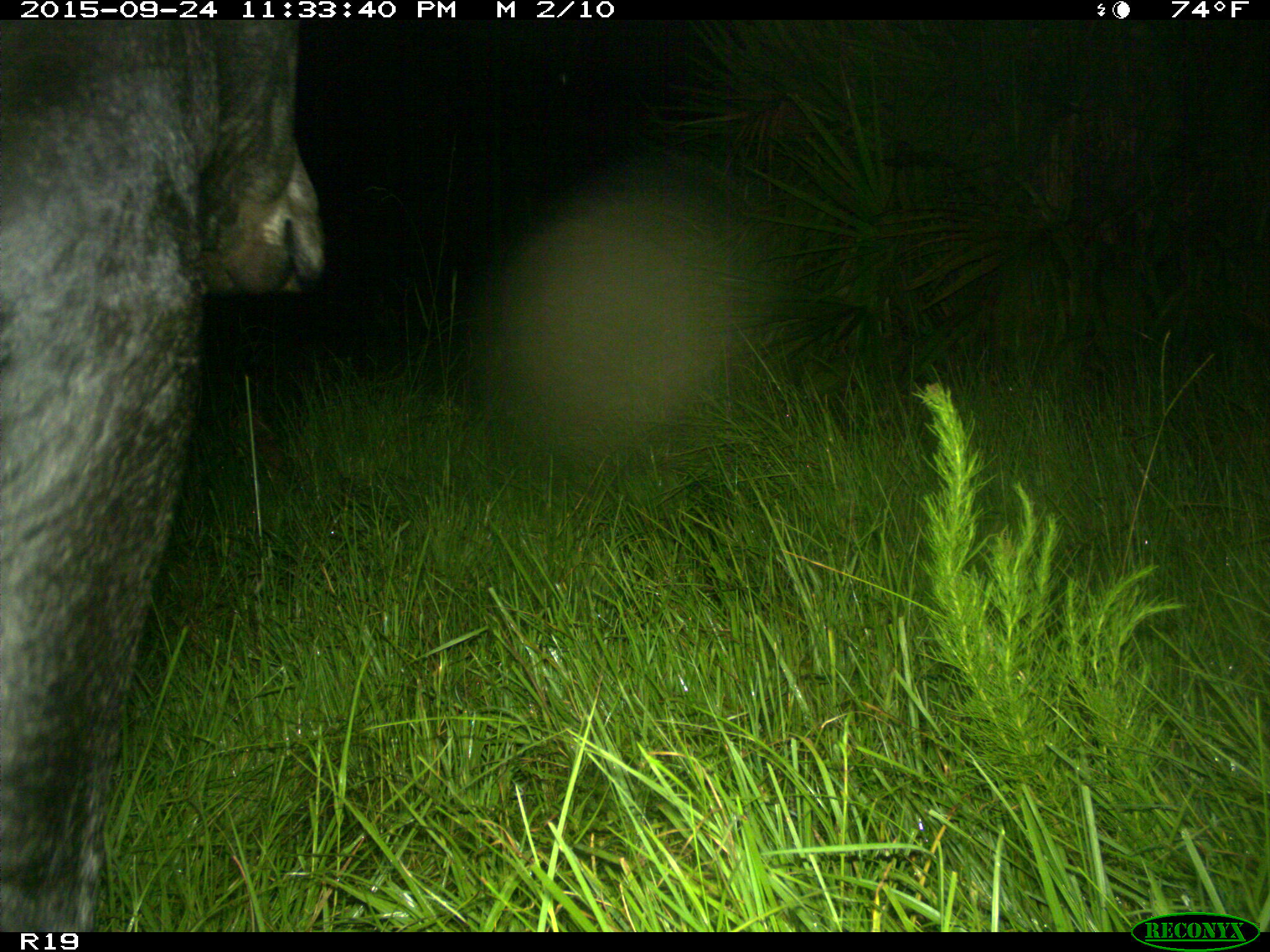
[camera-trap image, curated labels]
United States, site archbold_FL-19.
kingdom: Animalia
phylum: Chordata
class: Mammalia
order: Artiodactyla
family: Bovidae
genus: Bos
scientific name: Bos taurus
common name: domestic cow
Bos taurus (domestic cow).